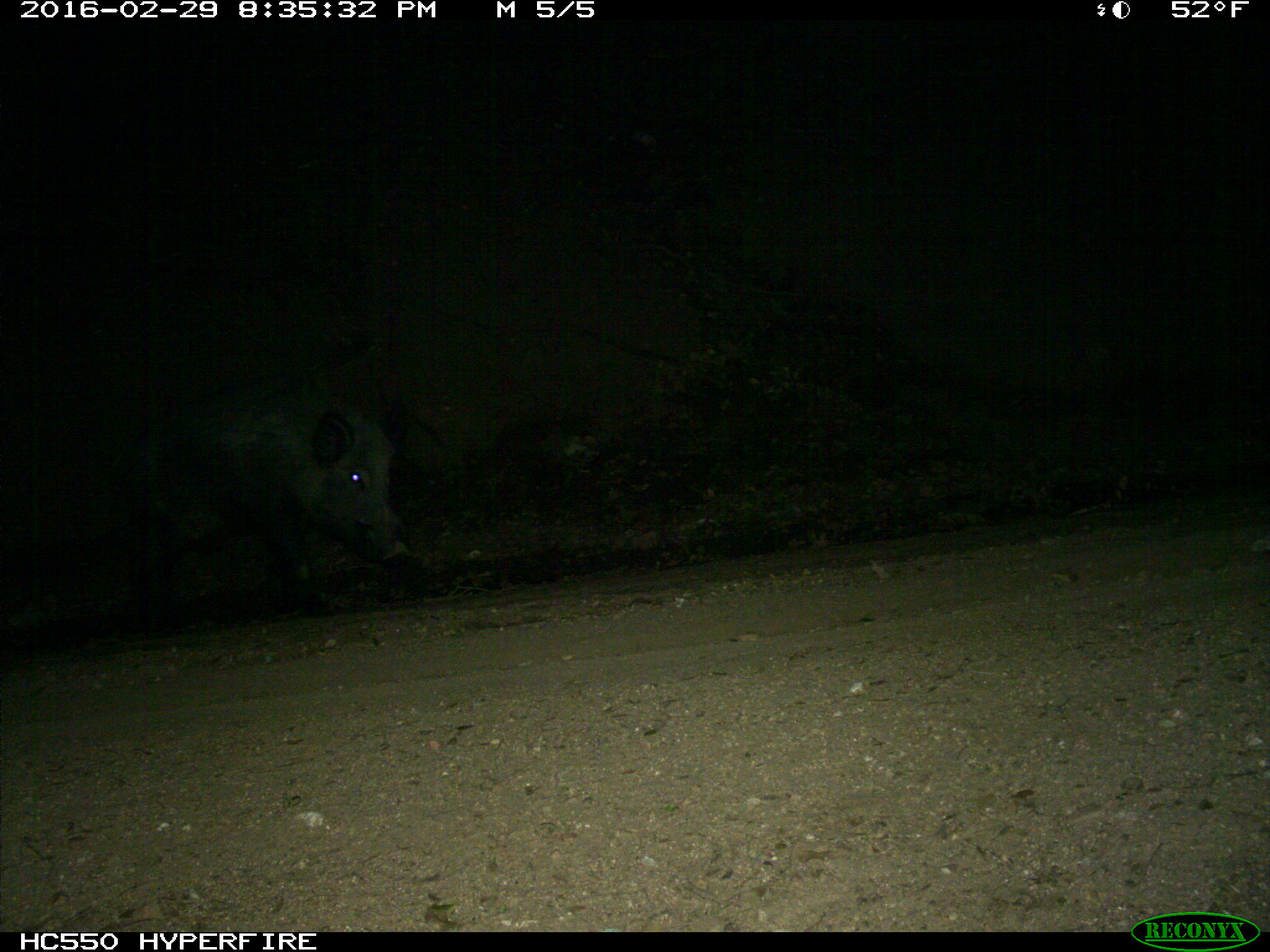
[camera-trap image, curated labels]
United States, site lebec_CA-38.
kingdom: Animalia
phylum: Chordata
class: Mammalia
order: Artiodactyla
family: Suidae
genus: Sus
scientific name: Sus scrofa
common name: wild boar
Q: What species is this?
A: Sus scrofa (wild boar).